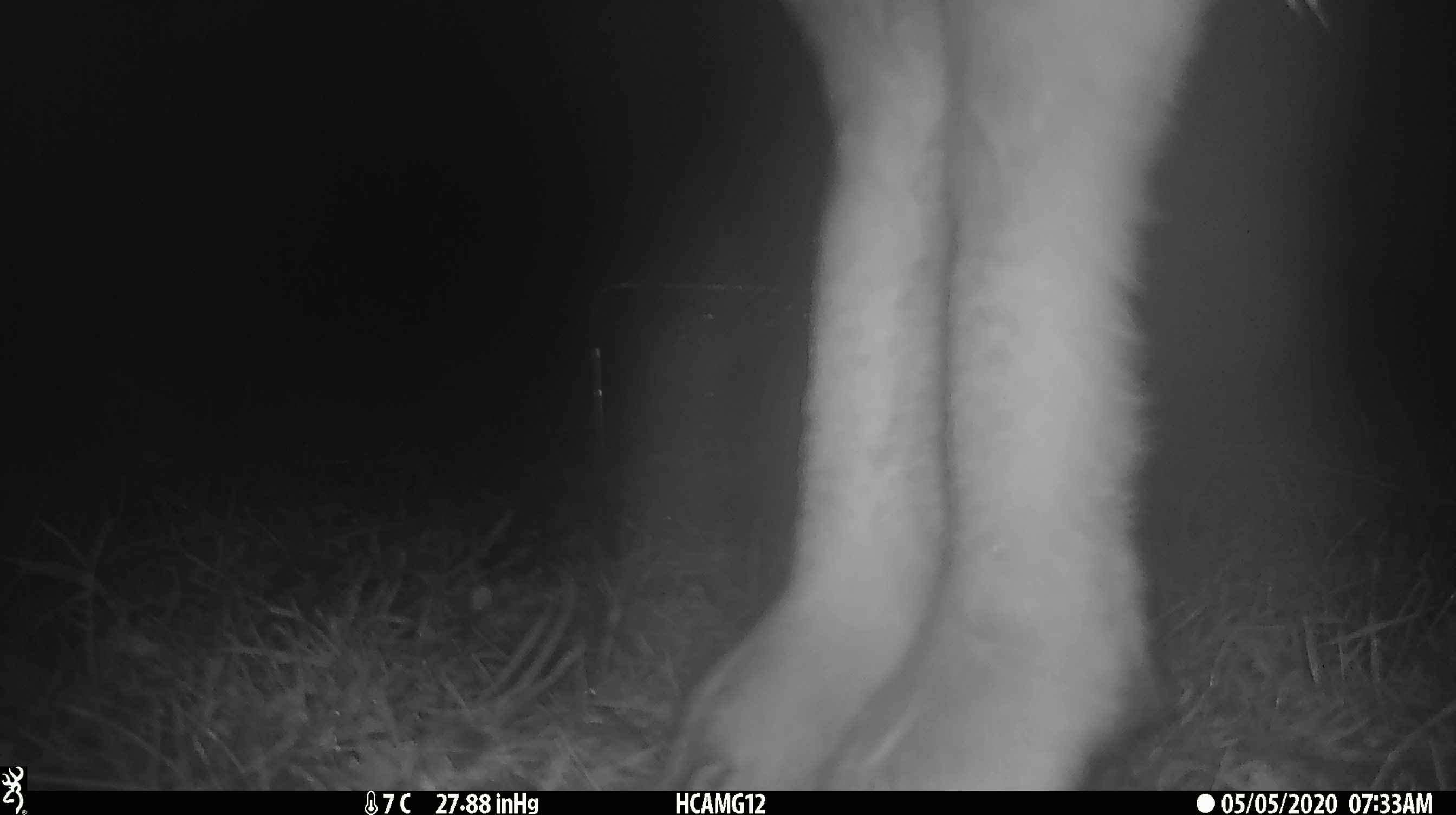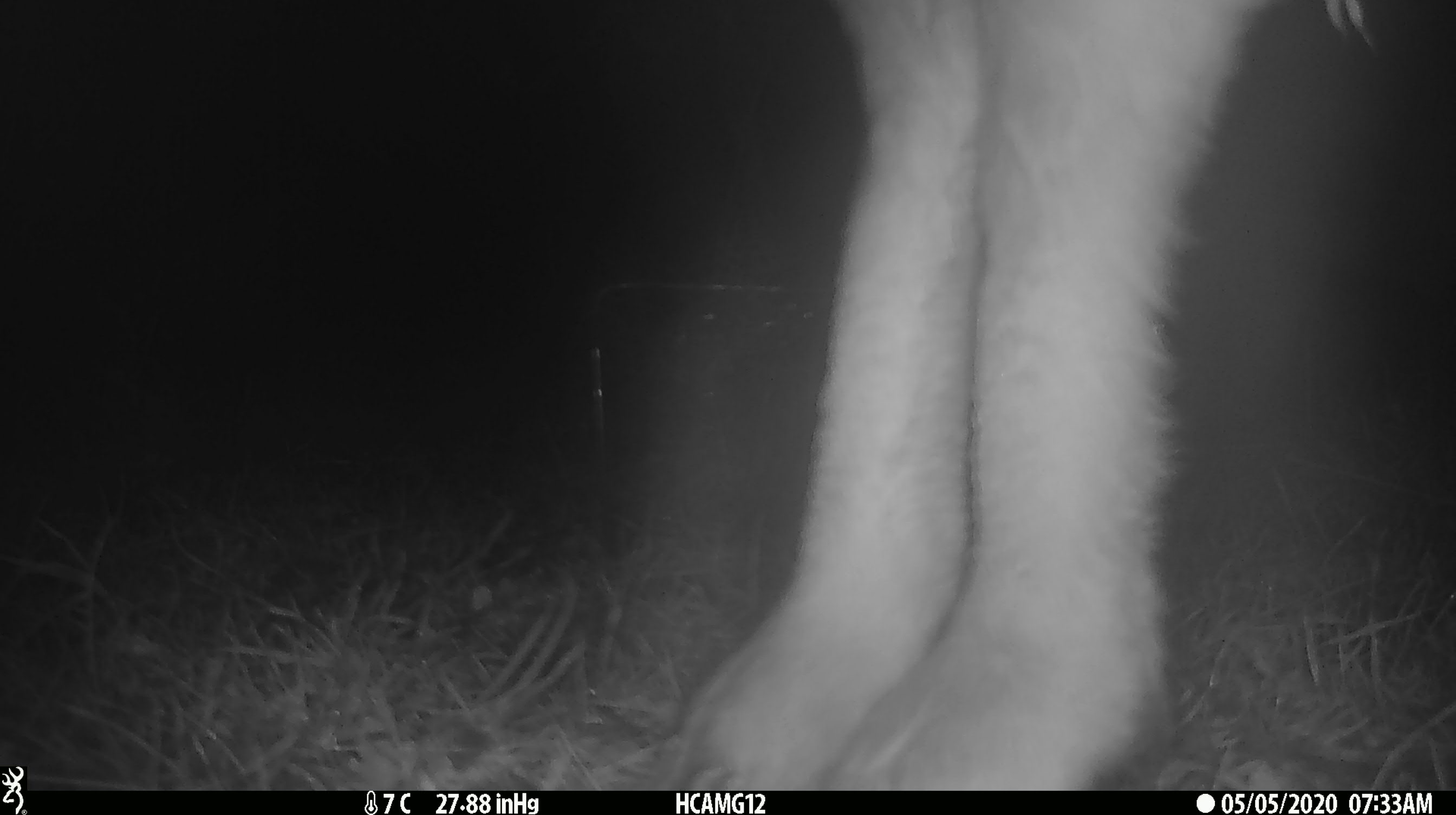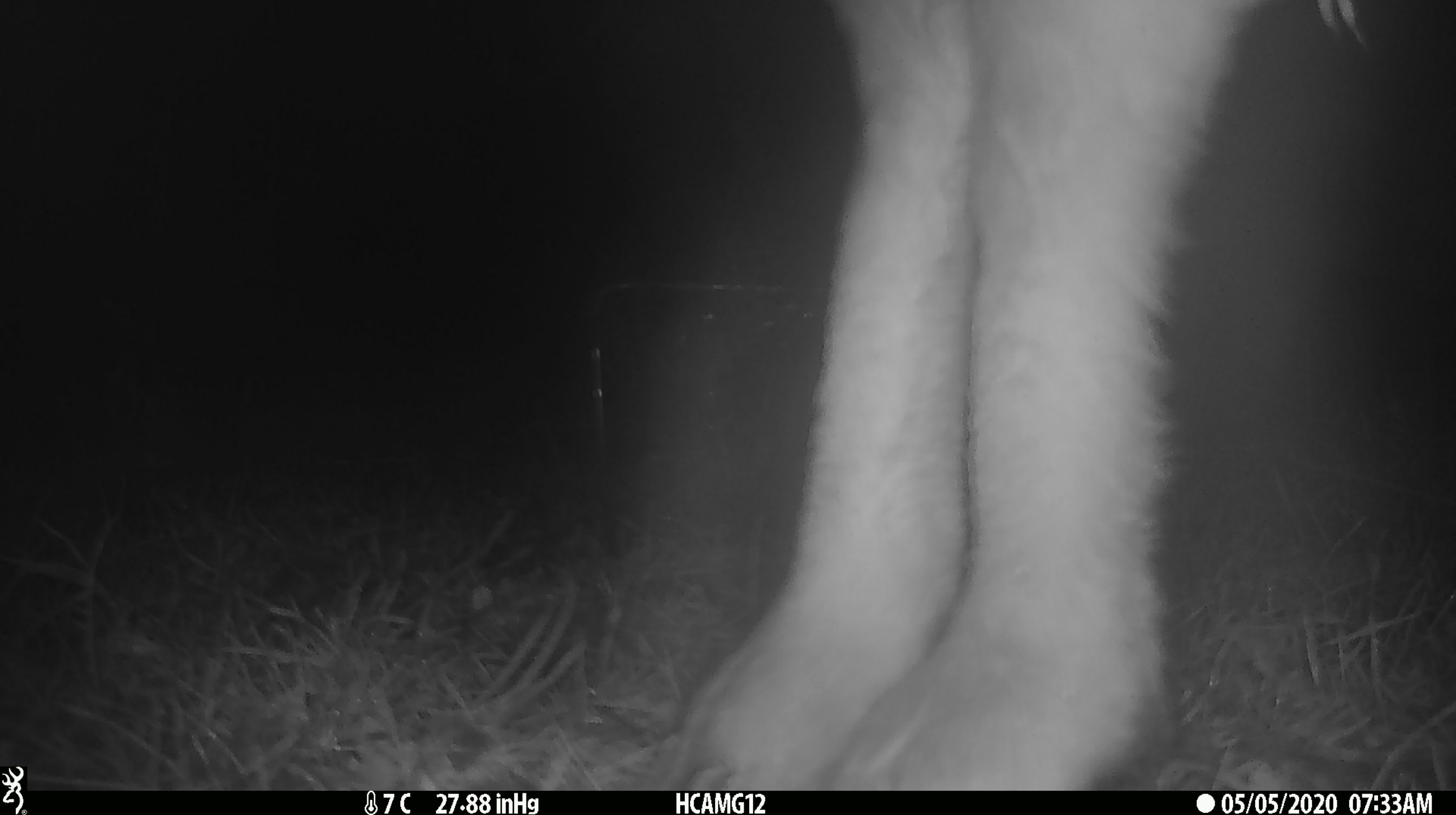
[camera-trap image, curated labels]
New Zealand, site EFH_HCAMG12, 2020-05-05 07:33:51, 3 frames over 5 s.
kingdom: Animalia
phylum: Chordata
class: Mammalia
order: Artiodactyla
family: Bovidae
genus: Ovis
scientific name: Ovis aries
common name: domestic sheep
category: sheep